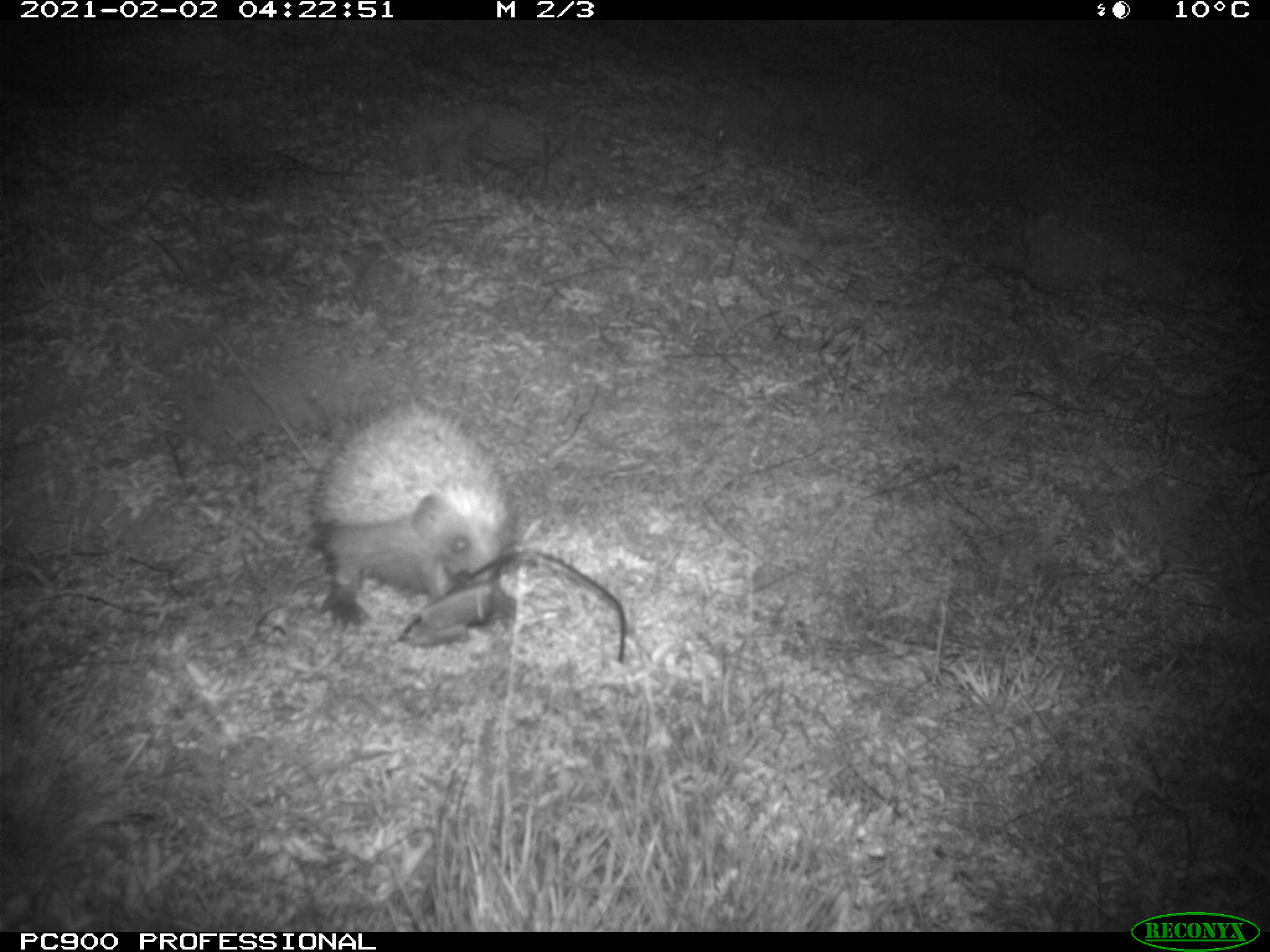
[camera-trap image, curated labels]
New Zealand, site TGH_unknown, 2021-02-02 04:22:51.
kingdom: Animalia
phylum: Chordata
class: Mammalia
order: Eulipotyphla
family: Erinaceidae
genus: Erinaceus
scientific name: Erinaceus europaeus europaeus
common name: european hedgehog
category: hedgehog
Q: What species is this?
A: Hedgehog (european hedgehog) (Erinaceus europaeus europaeus).